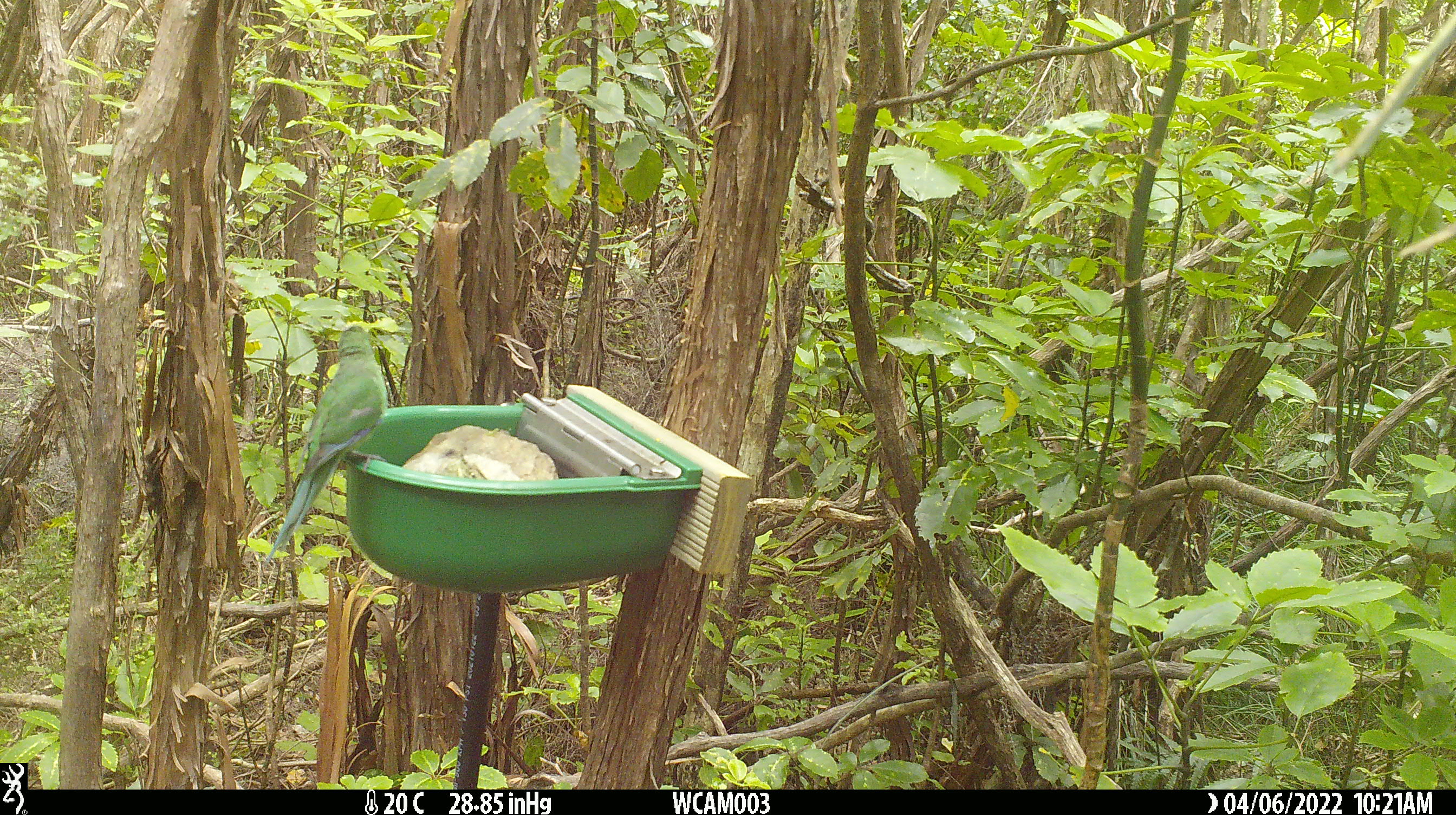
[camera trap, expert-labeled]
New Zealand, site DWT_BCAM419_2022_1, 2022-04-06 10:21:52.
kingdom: Animalia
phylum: Chordata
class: Aves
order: Psittaciformes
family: Psittaculidae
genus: Cyanoramphus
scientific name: Cyanoramphus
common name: parakeet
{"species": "parakeet (Cyanoramphus)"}